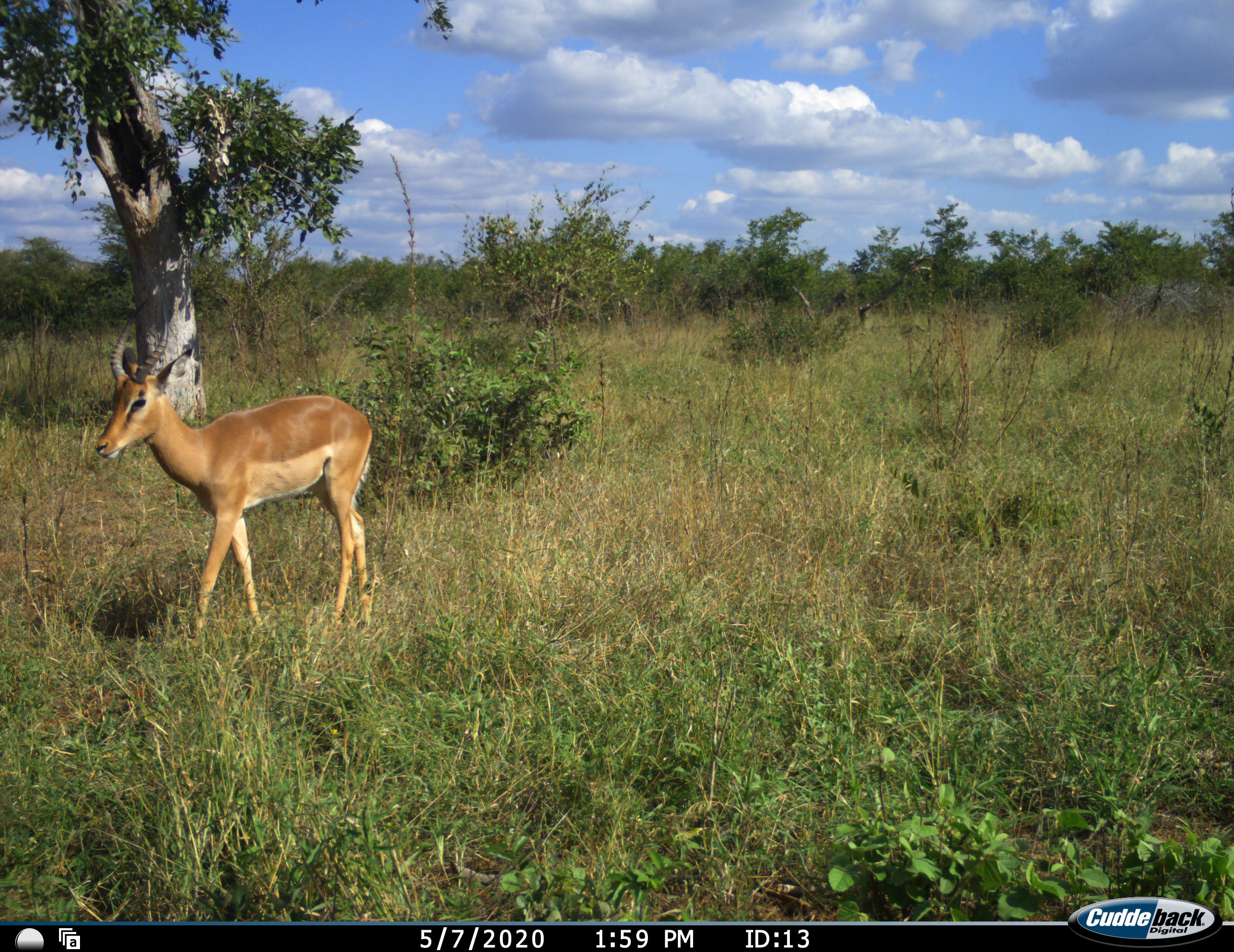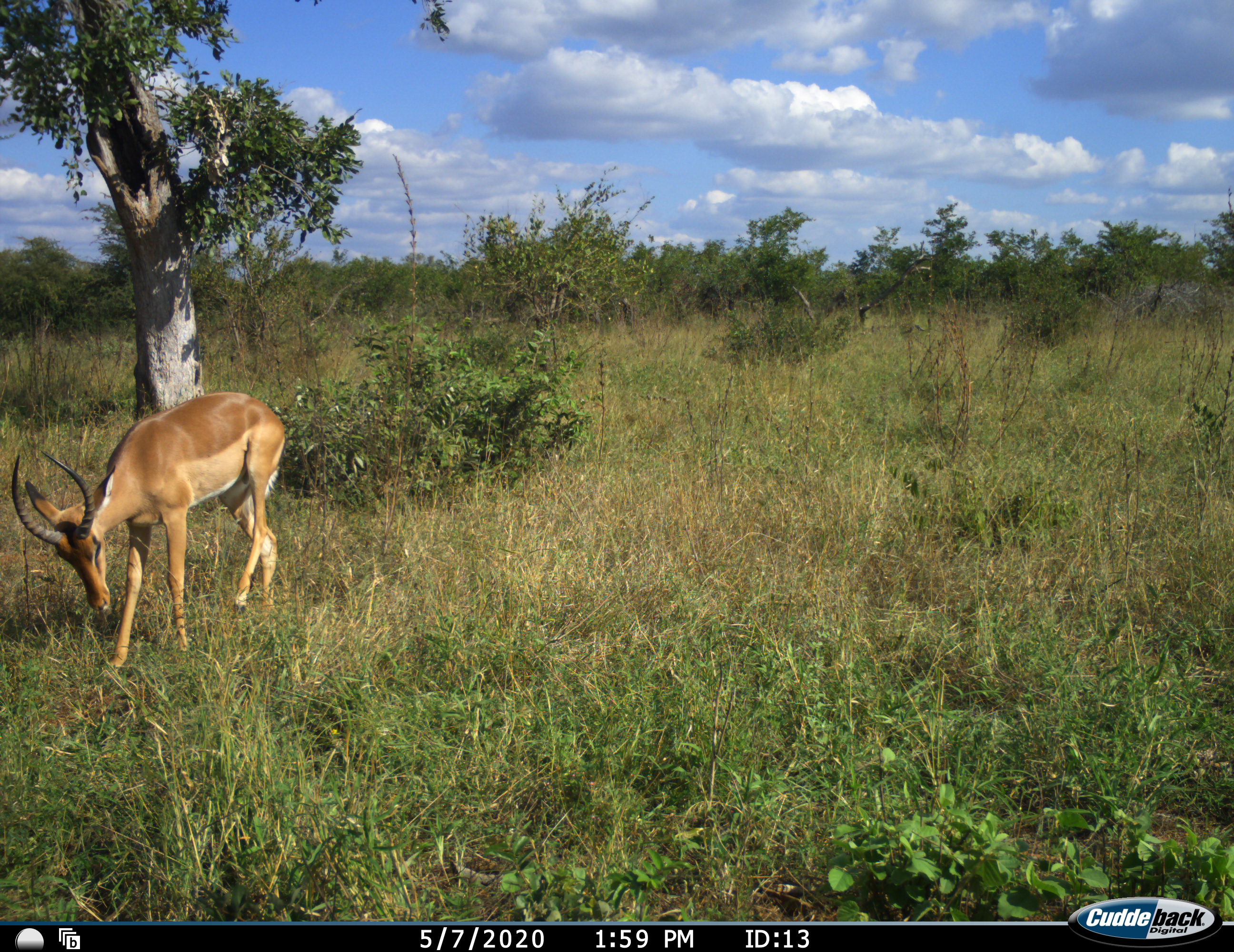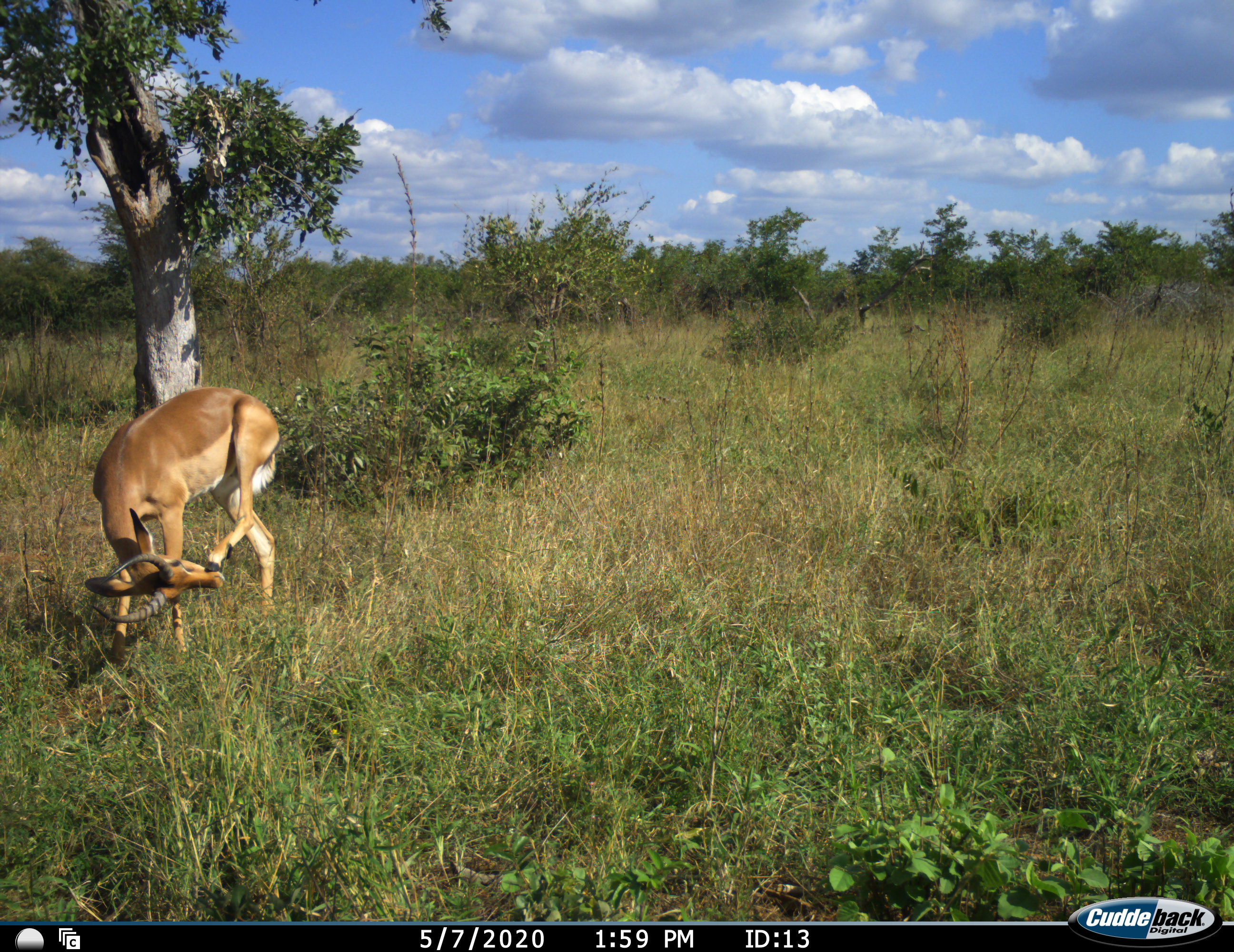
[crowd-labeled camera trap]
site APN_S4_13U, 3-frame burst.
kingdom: Animalia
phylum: Chordata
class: Mammalia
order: Artiodactyla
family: Bovidae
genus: Aepyceros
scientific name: Aepyceros melampus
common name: impala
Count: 1.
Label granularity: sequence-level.